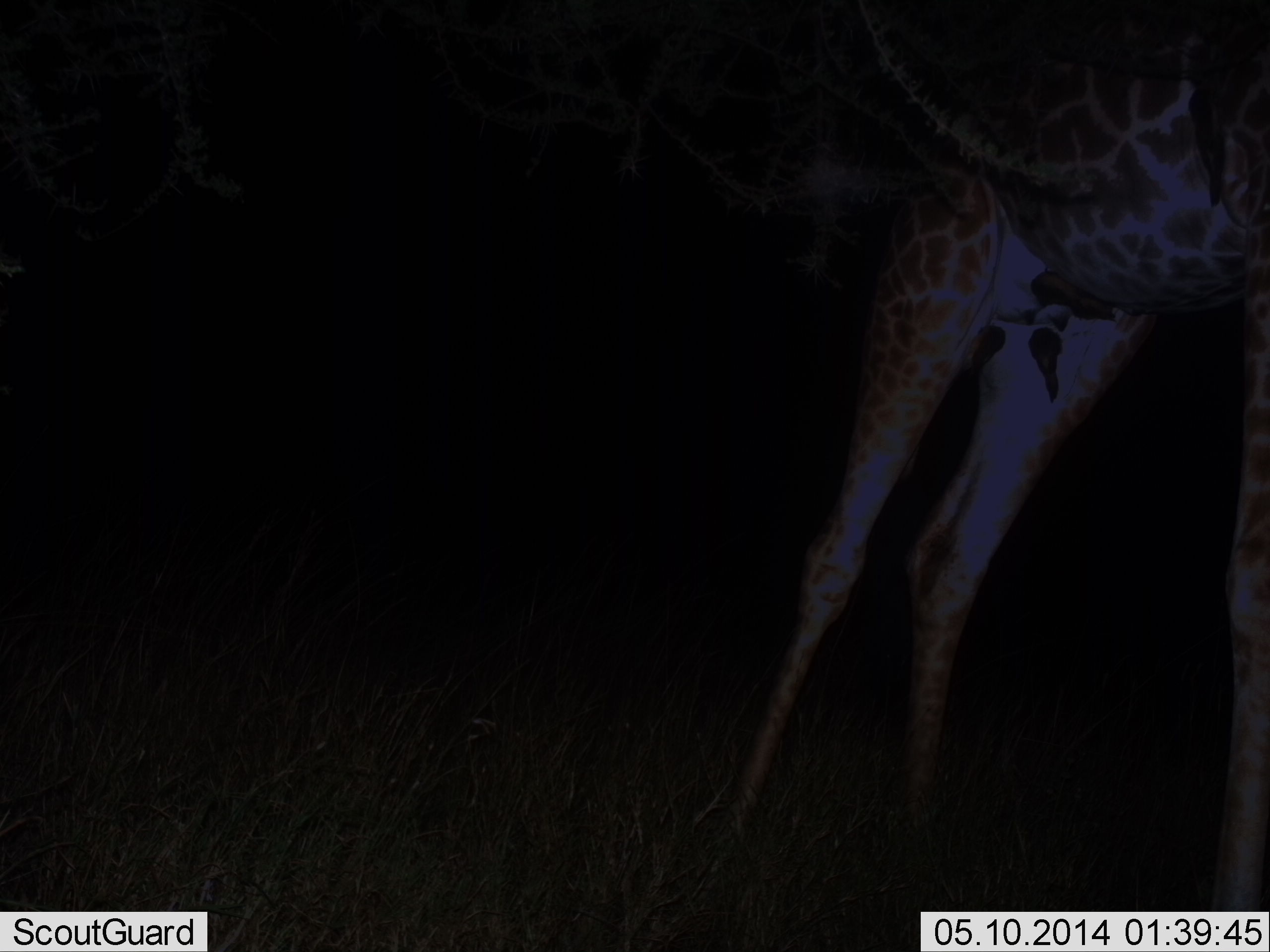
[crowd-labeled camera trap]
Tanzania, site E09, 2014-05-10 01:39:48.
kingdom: Animalia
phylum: Chordata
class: Mammalia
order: Artiodactyla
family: Giraffidae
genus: Giraffa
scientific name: Giraffa camelopardalis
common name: giraffe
Giraffe (Giraffa camelopardalis), count 1. Behavior (volunteer vote fractions): standing 90%, resting 0%, moving 10%, interacting 0%. Young present (vote fraction): 0%. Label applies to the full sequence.